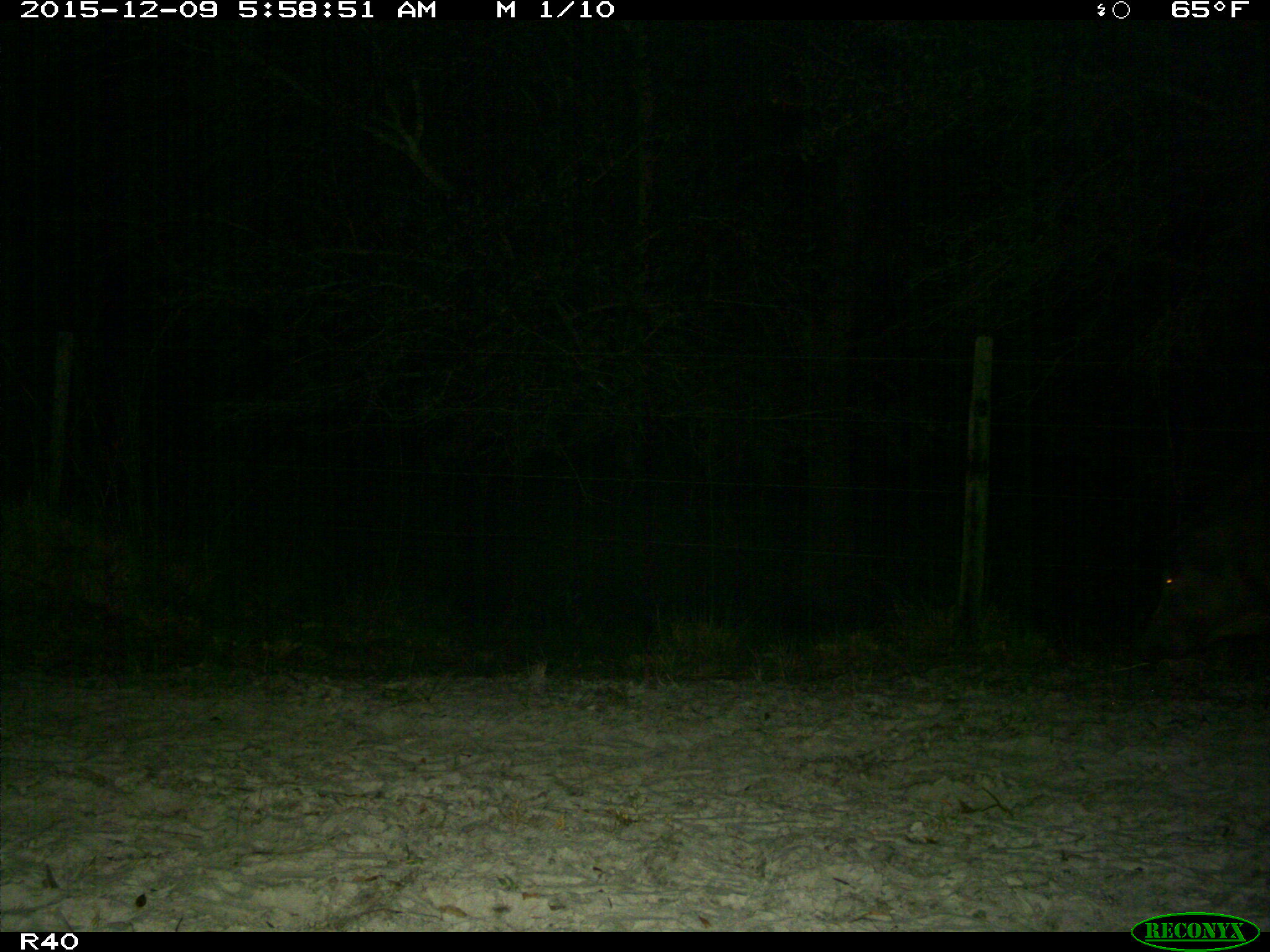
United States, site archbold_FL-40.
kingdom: Animalia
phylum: Chordata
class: Mammalia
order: Artiodactyla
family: Suidae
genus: Sus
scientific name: Sus scrofa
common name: wild boar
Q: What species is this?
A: Sus scrofa (wild boar).